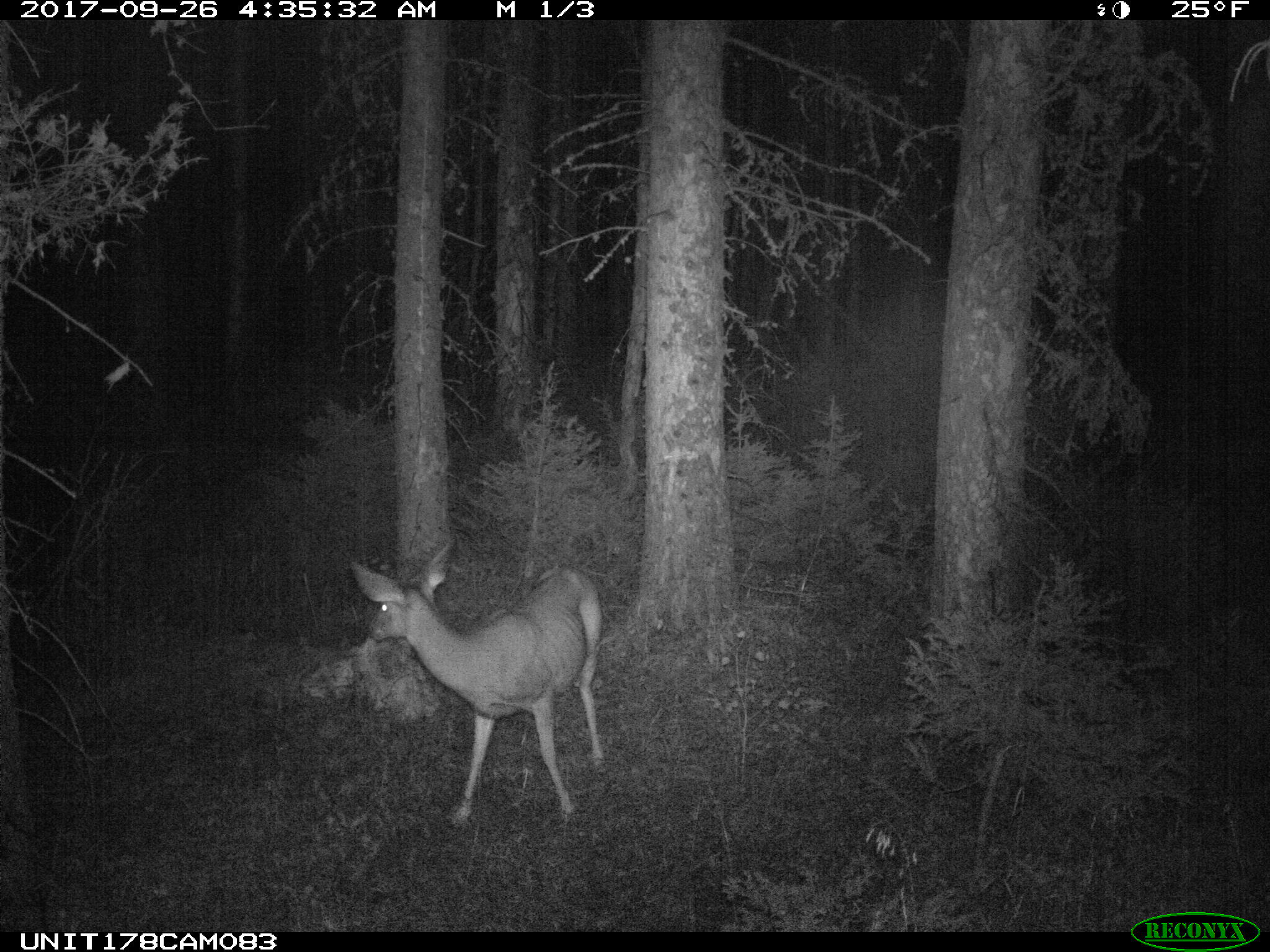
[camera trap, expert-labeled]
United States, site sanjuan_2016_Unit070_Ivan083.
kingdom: Animalia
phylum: Chordata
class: Mammalia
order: Artiodactyla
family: Cervidae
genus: Odocoileus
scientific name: Odocoileus hemionus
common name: mule deer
Odocoileus hemionus (mule deer).